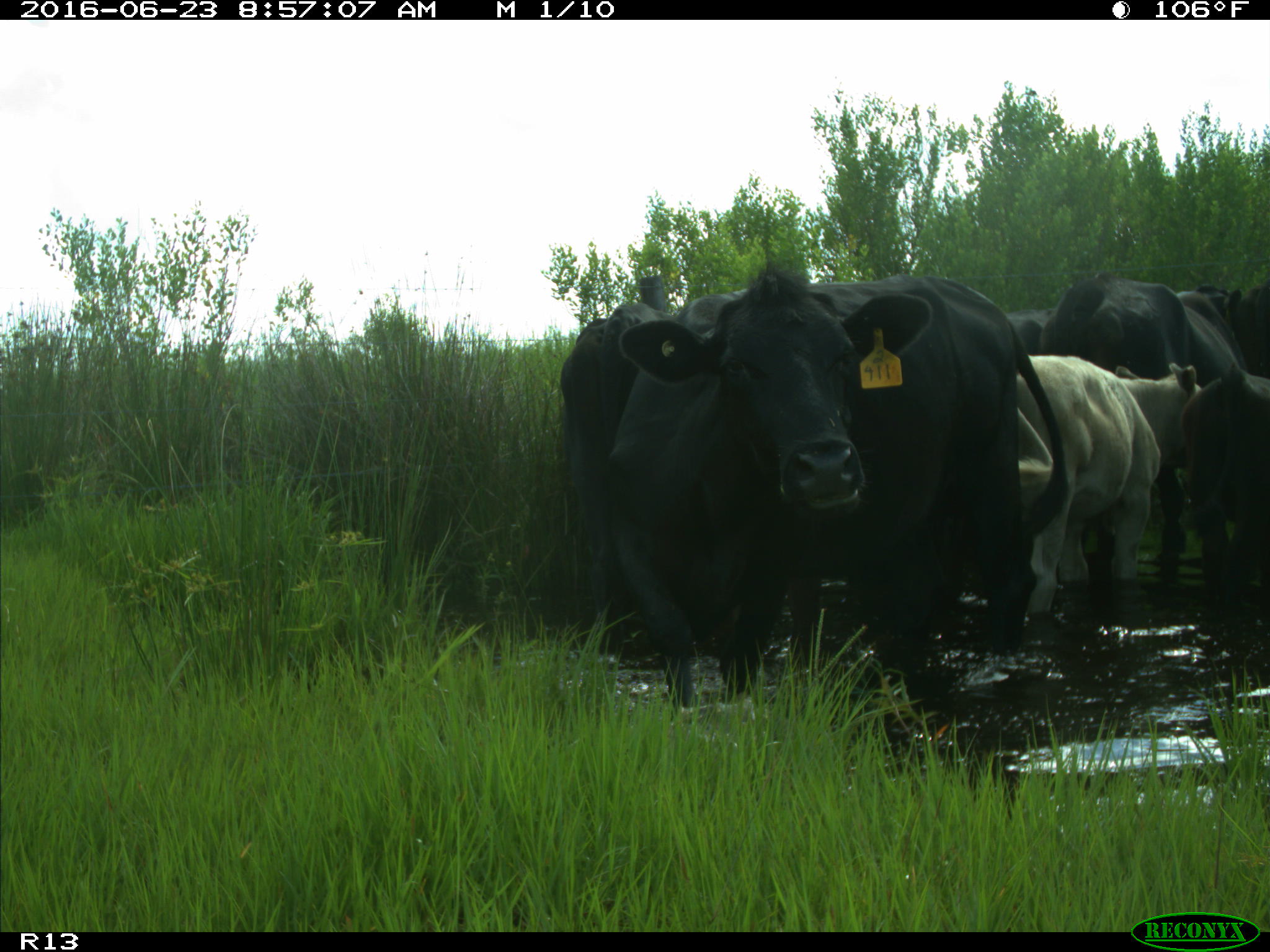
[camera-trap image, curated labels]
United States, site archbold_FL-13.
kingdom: Animalia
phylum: Chordata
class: Mammalia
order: Artiodactyla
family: Bovidae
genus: Bos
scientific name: Bos taurus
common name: domestic cow